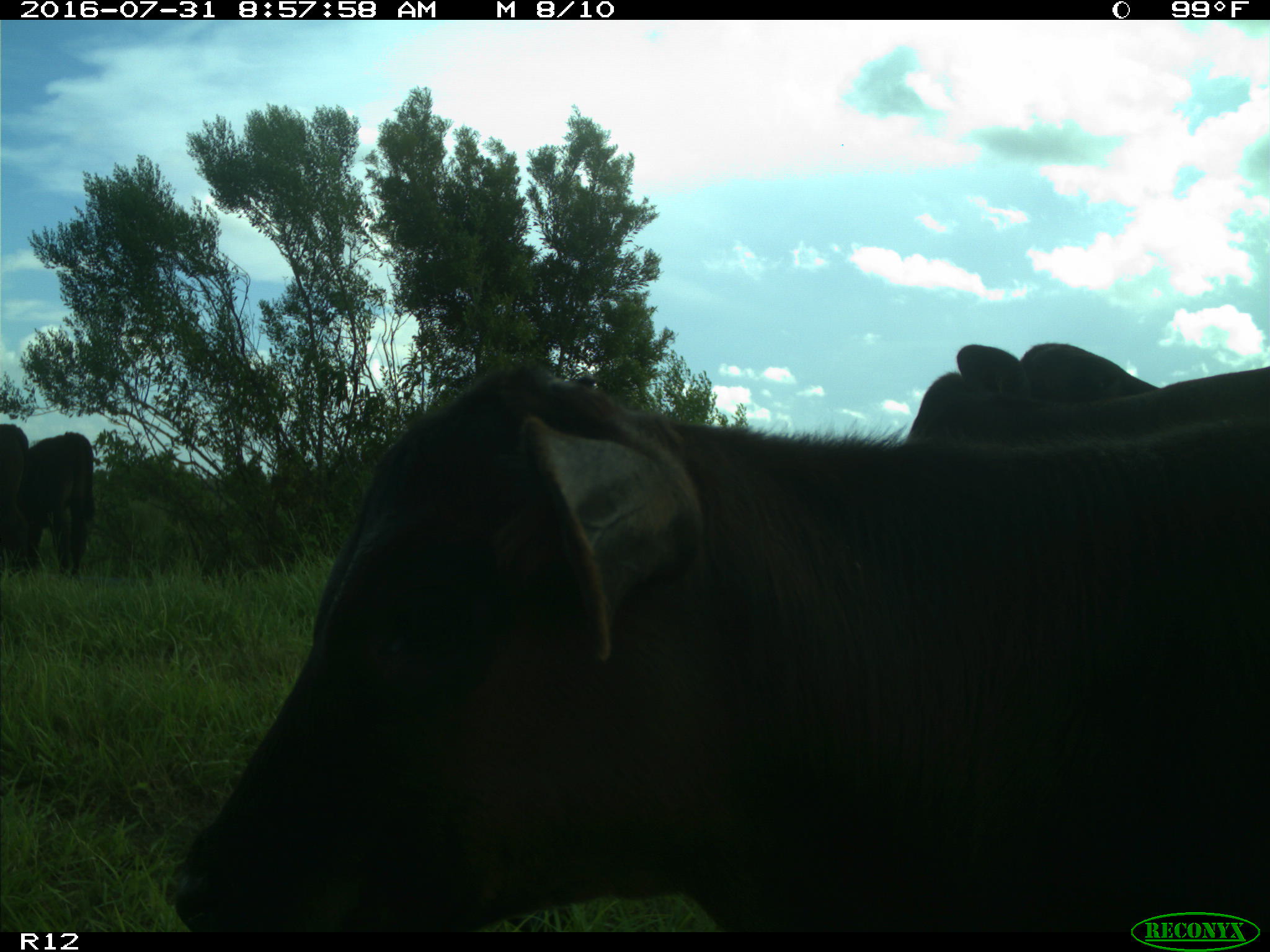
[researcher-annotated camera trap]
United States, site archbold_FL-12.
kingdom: Animalia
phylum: Chordata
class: Mammalia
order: Artiodactyla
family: Bovidae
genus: Bos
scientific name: Bos taurus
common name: domestic cow